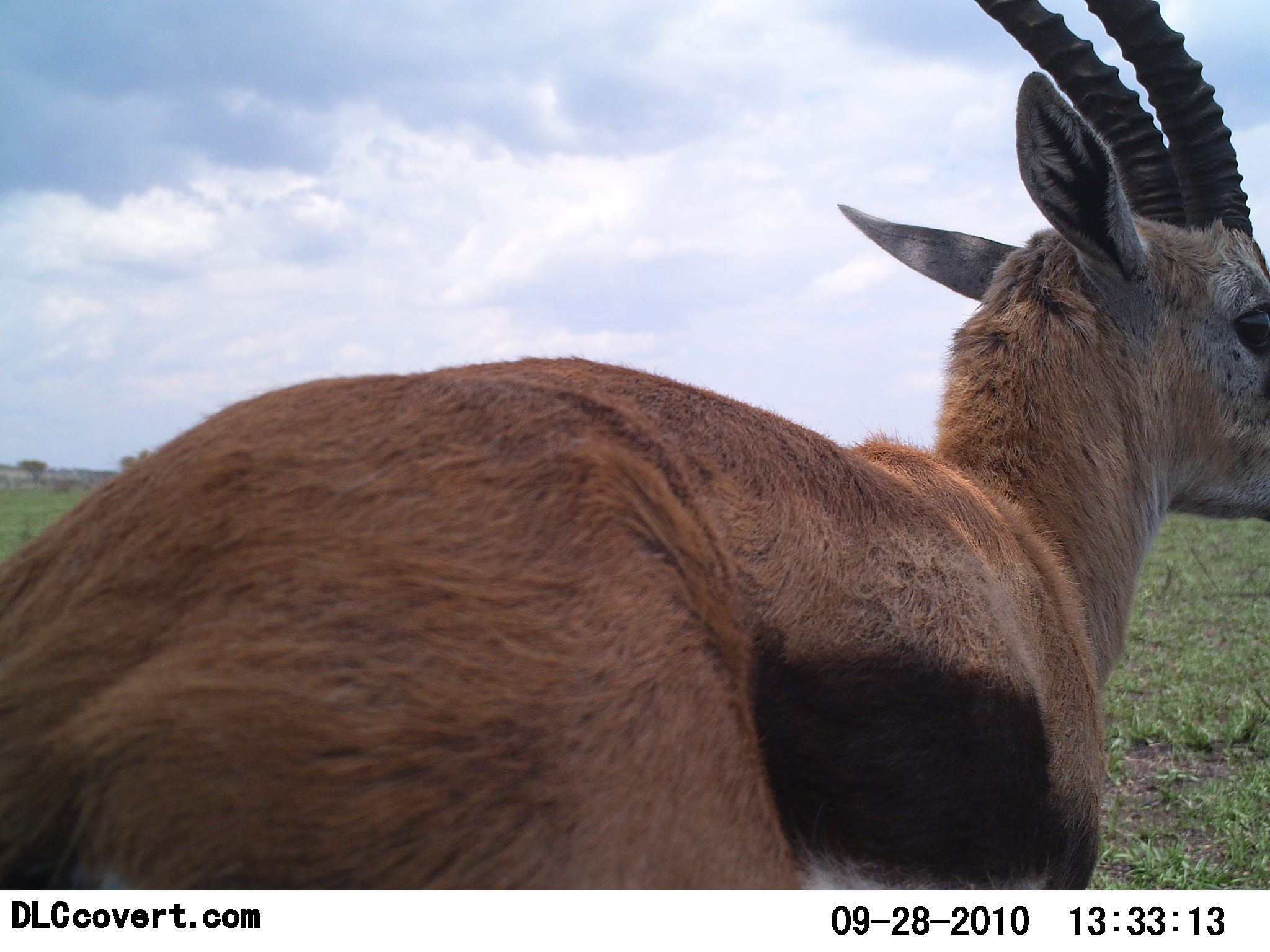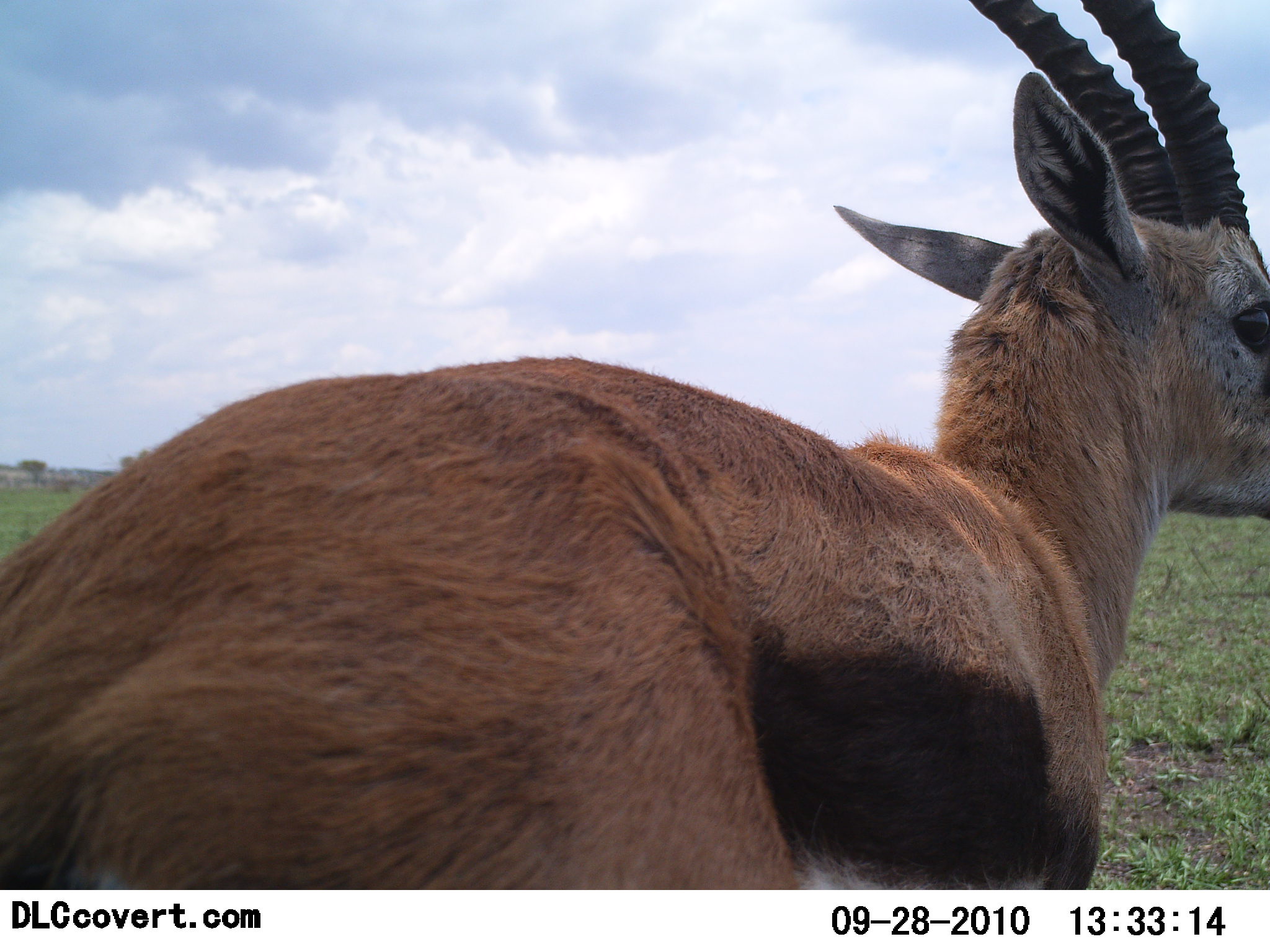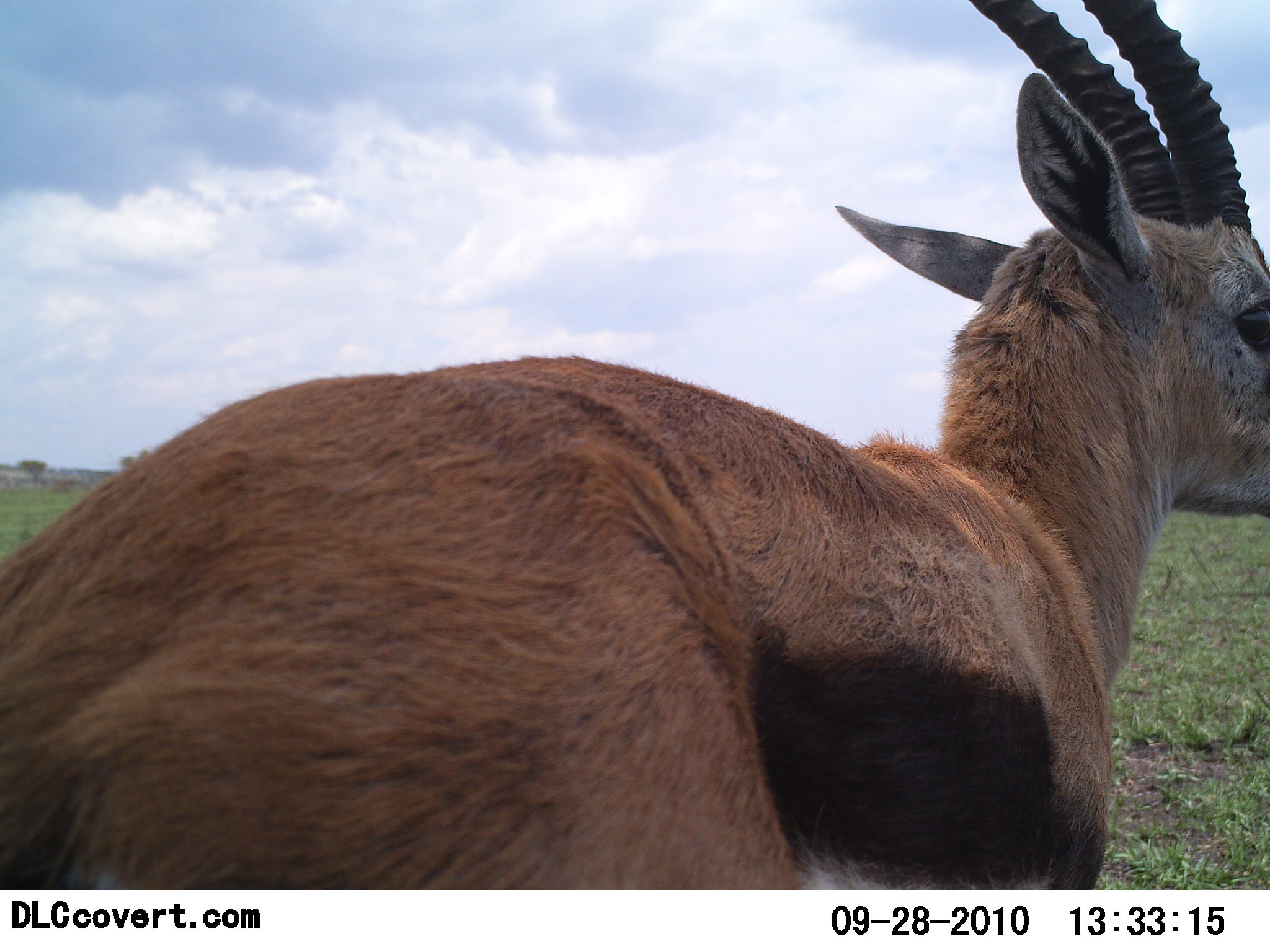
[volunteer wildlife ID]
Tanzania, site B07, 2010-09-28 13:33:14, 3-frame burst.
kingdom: Animalia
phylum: Chordata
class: Mammalia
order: Artiodactyla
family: Bovidae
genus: Eudorcas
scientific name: Eudorcas thomsonii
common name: thomson's gazelle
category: gazellethomsons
Gazellethomsons (thomson's gazelle) (Eudorcas thomsonii), count 1. Behavior (volunteer vote fractions): standing 91%, resting 0%, moving 9%, interacting 0%. Young present (vote fraction): 0%. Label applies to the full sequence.